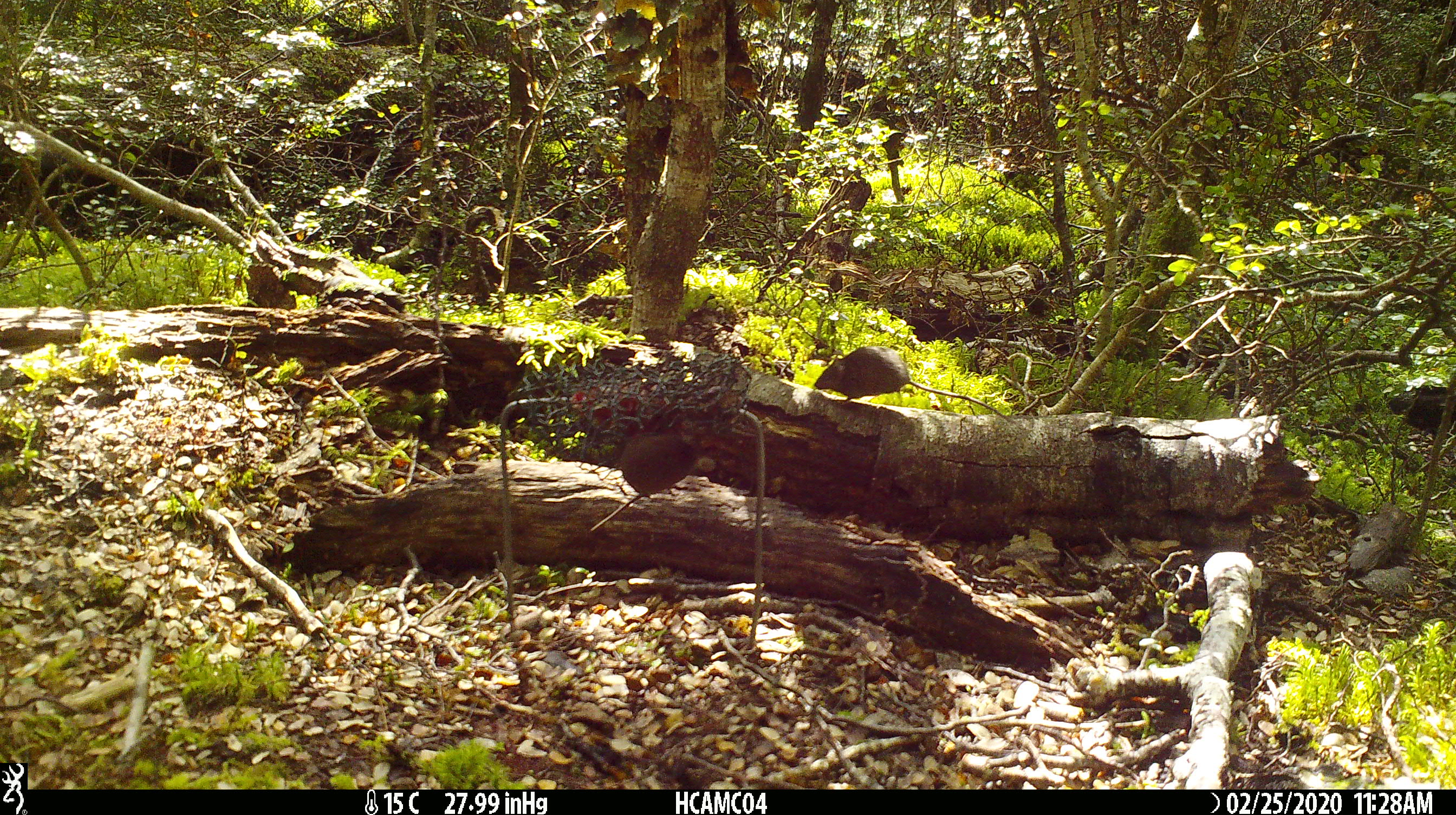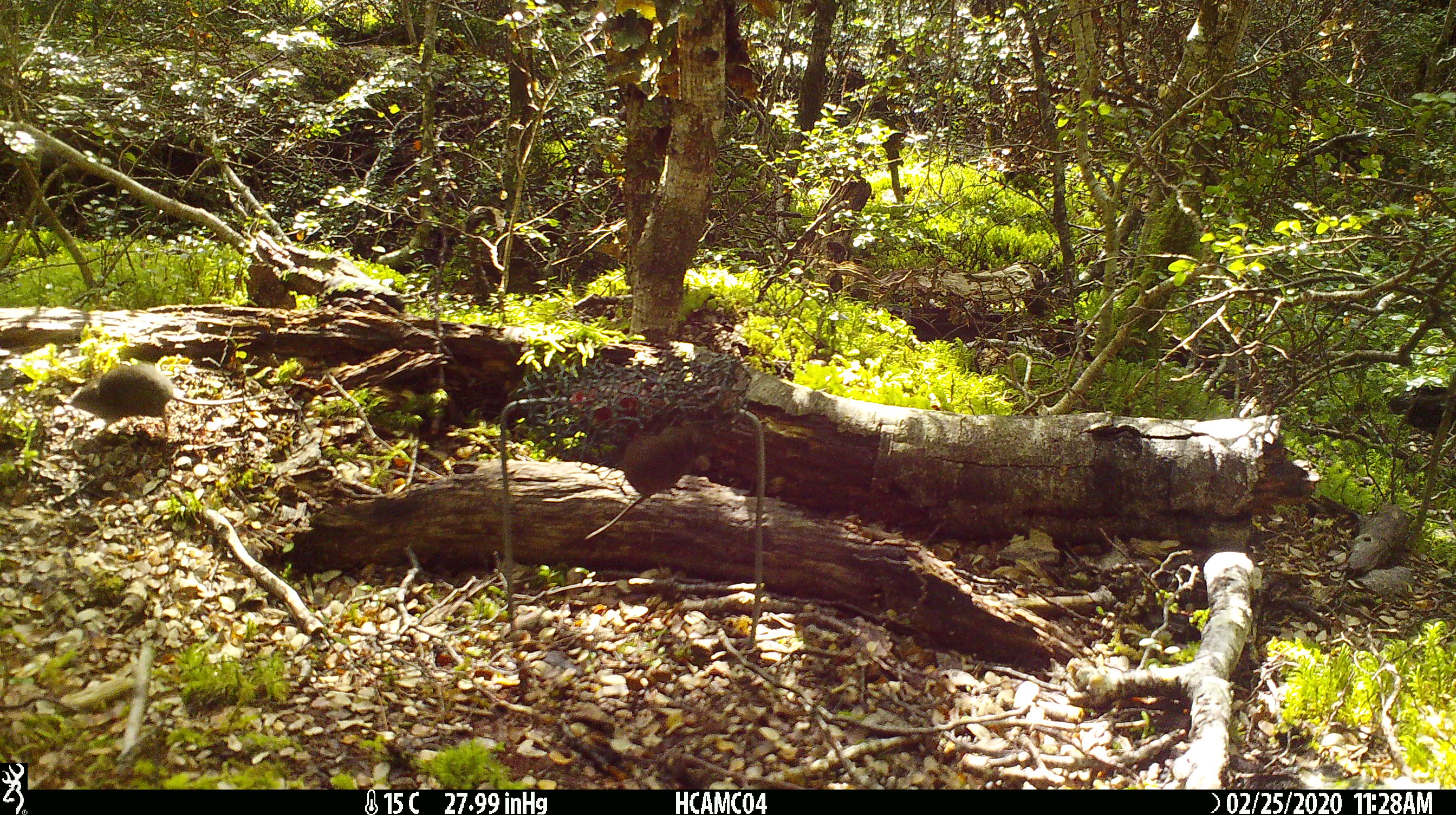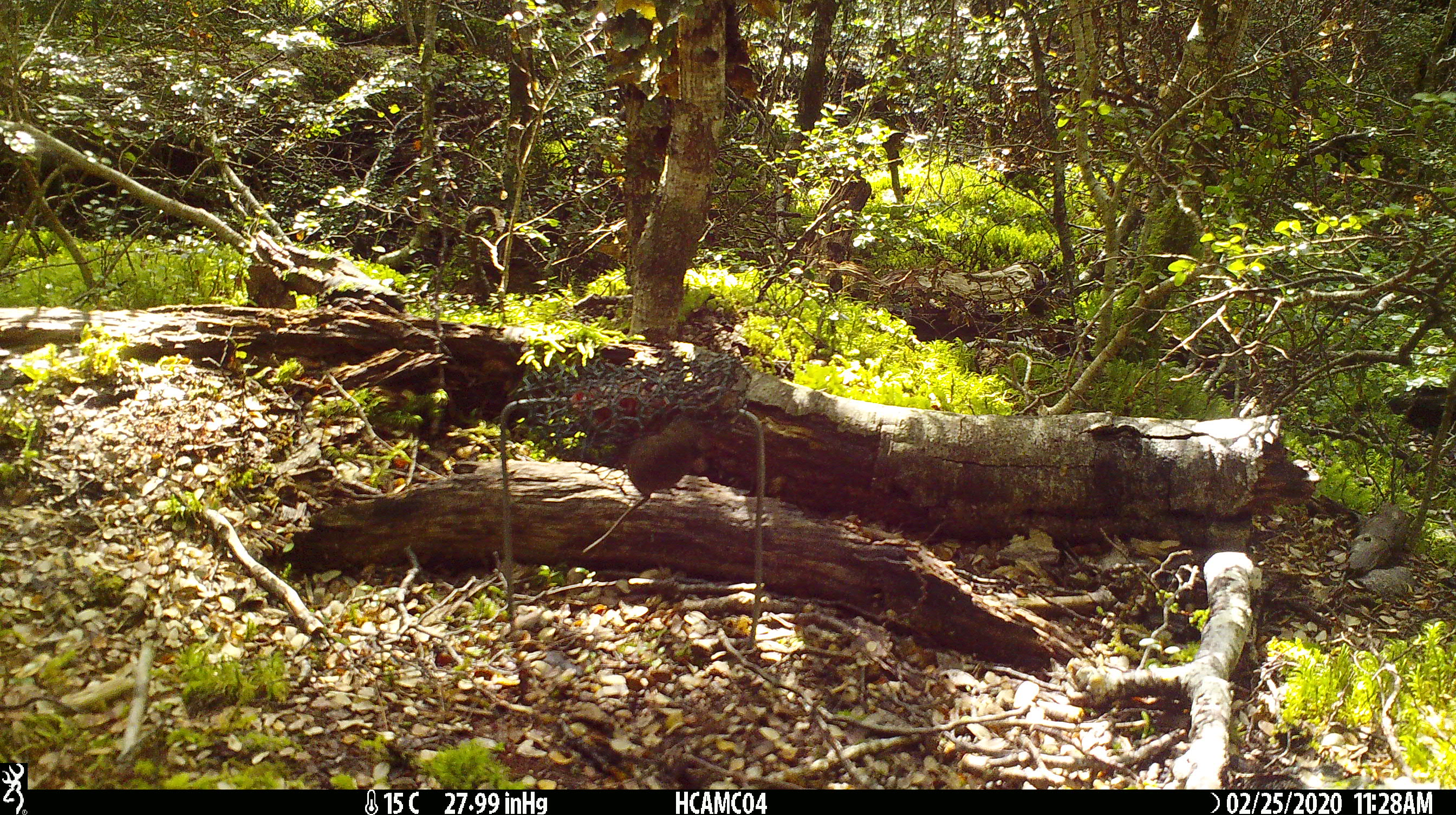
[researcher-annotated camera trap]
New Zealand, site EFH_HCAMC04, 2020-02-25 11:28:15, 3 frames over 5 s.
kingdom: Animalia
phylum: Chordata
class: Mammalia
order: Rodentia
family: Muridae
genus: Mus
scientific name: Mus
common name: mouse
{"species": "mouse (Mus)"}